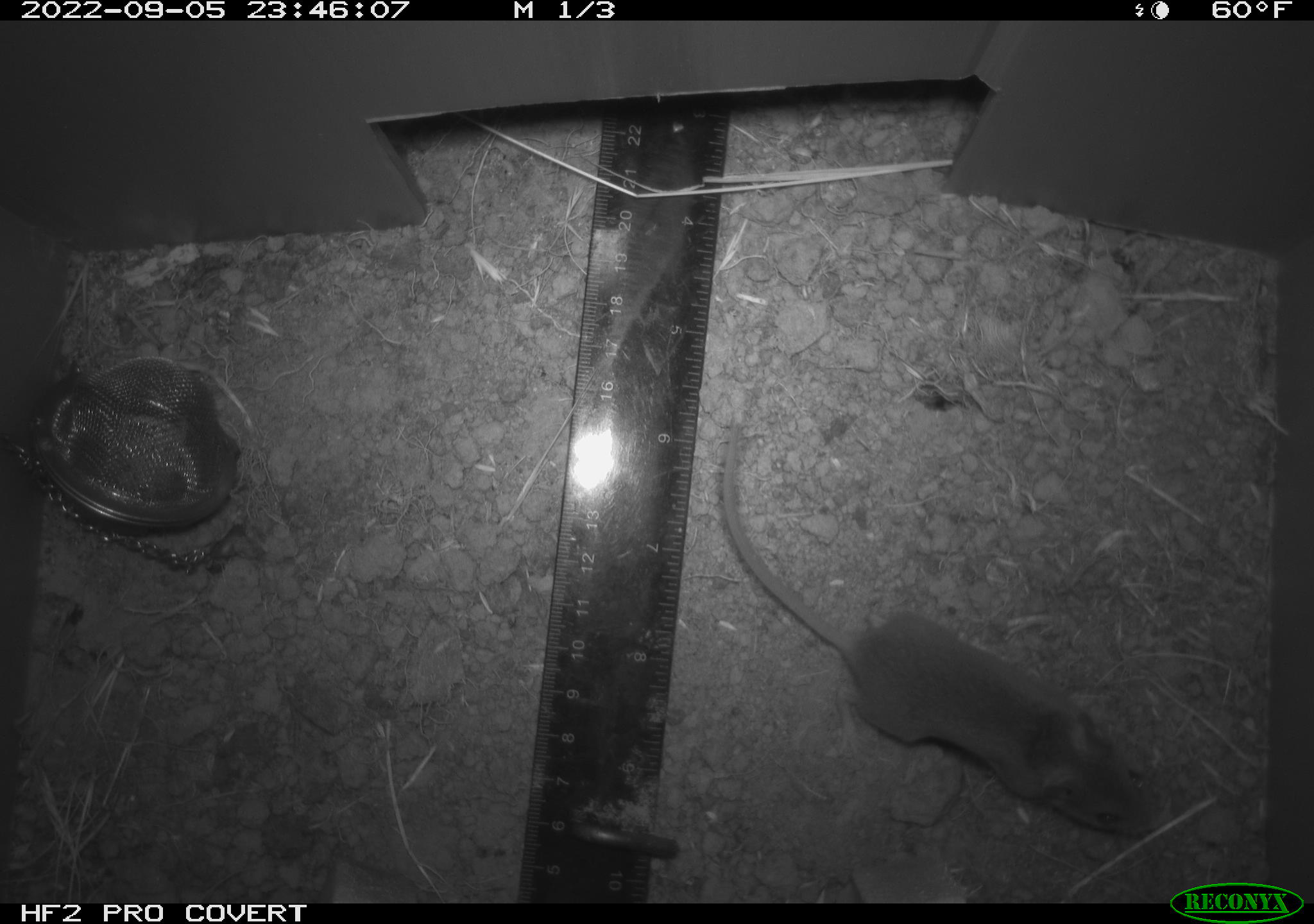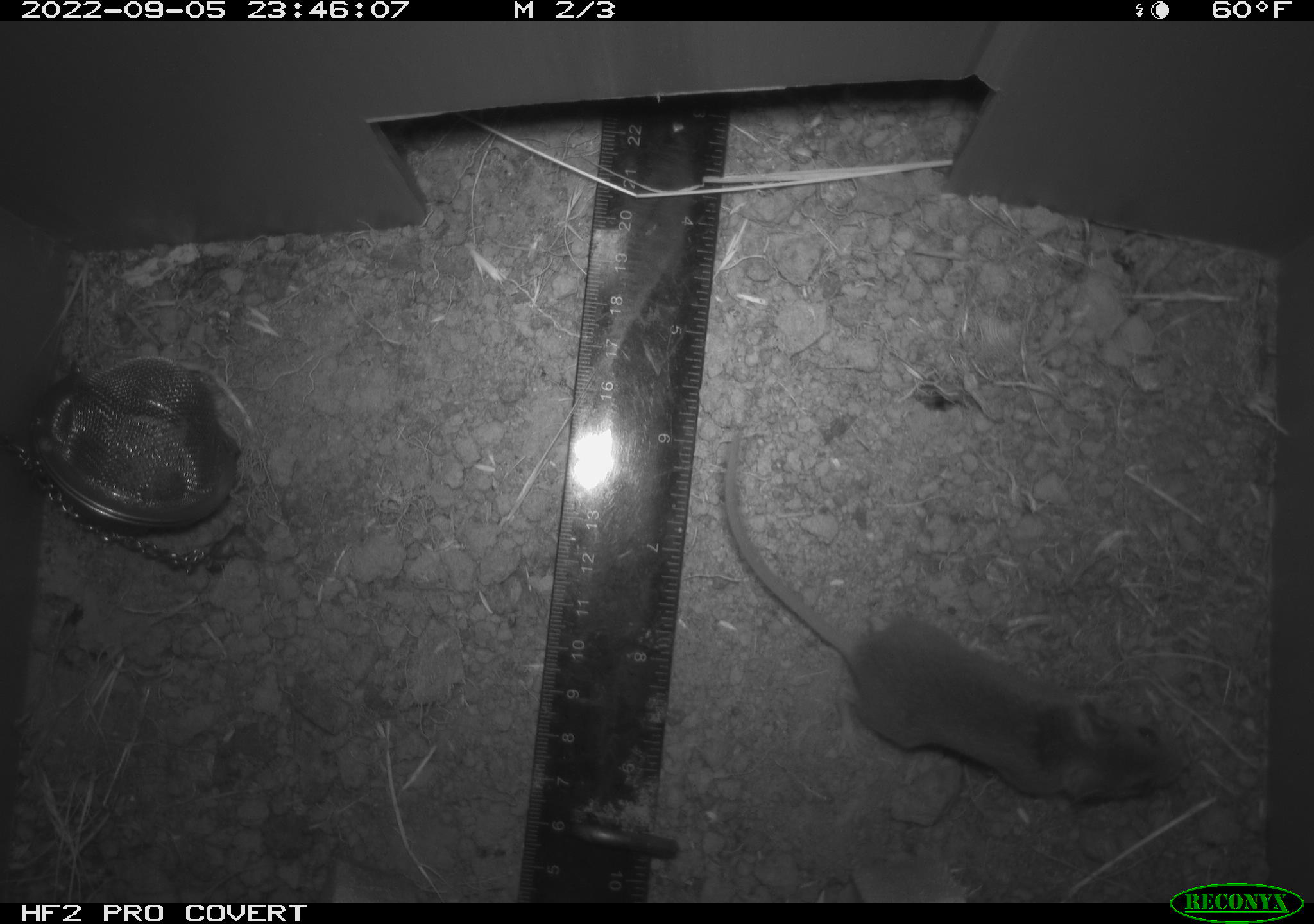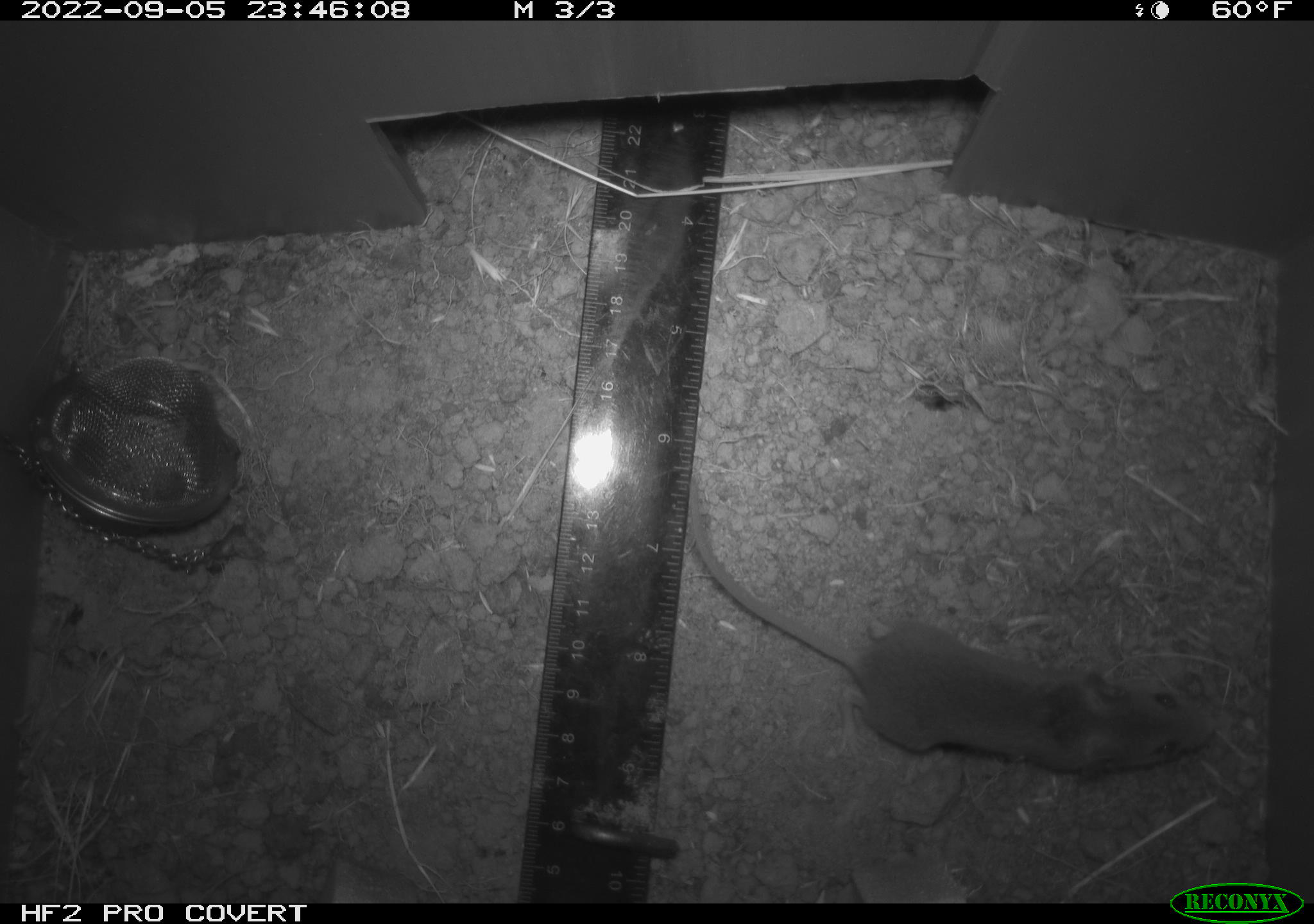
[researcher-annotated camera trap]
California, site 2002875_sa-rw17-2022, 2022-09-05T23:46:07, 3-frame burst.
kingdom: Animalia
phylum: Chordata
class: Mammalia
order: Rodentia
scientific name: Rodentia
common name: mouse species